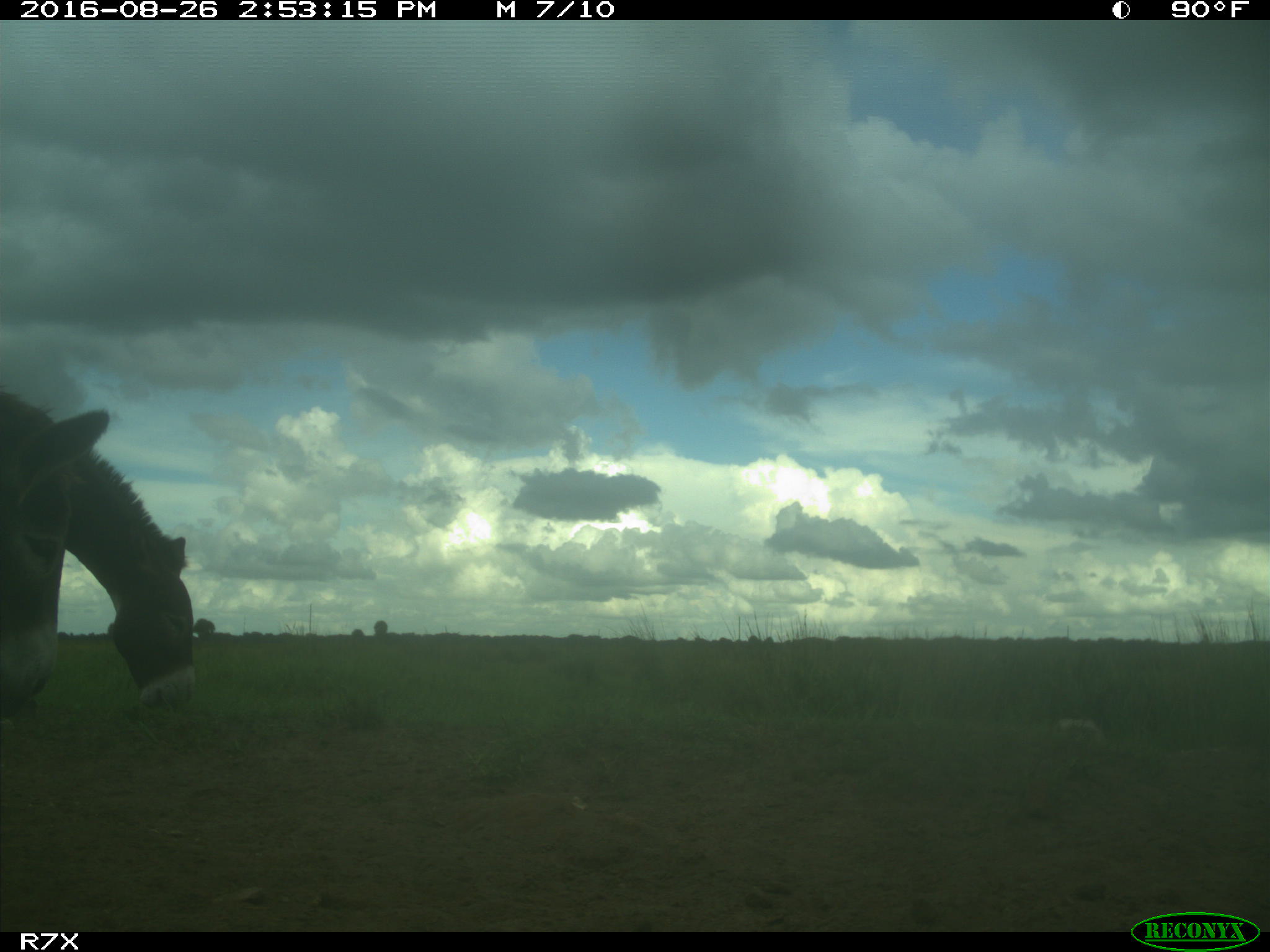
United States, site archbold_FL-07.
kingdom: Animalia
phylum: Chordata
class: Mammalia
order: Perissodactyla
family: Equidae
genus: Equus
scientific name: Equus africanus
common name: african wild ass